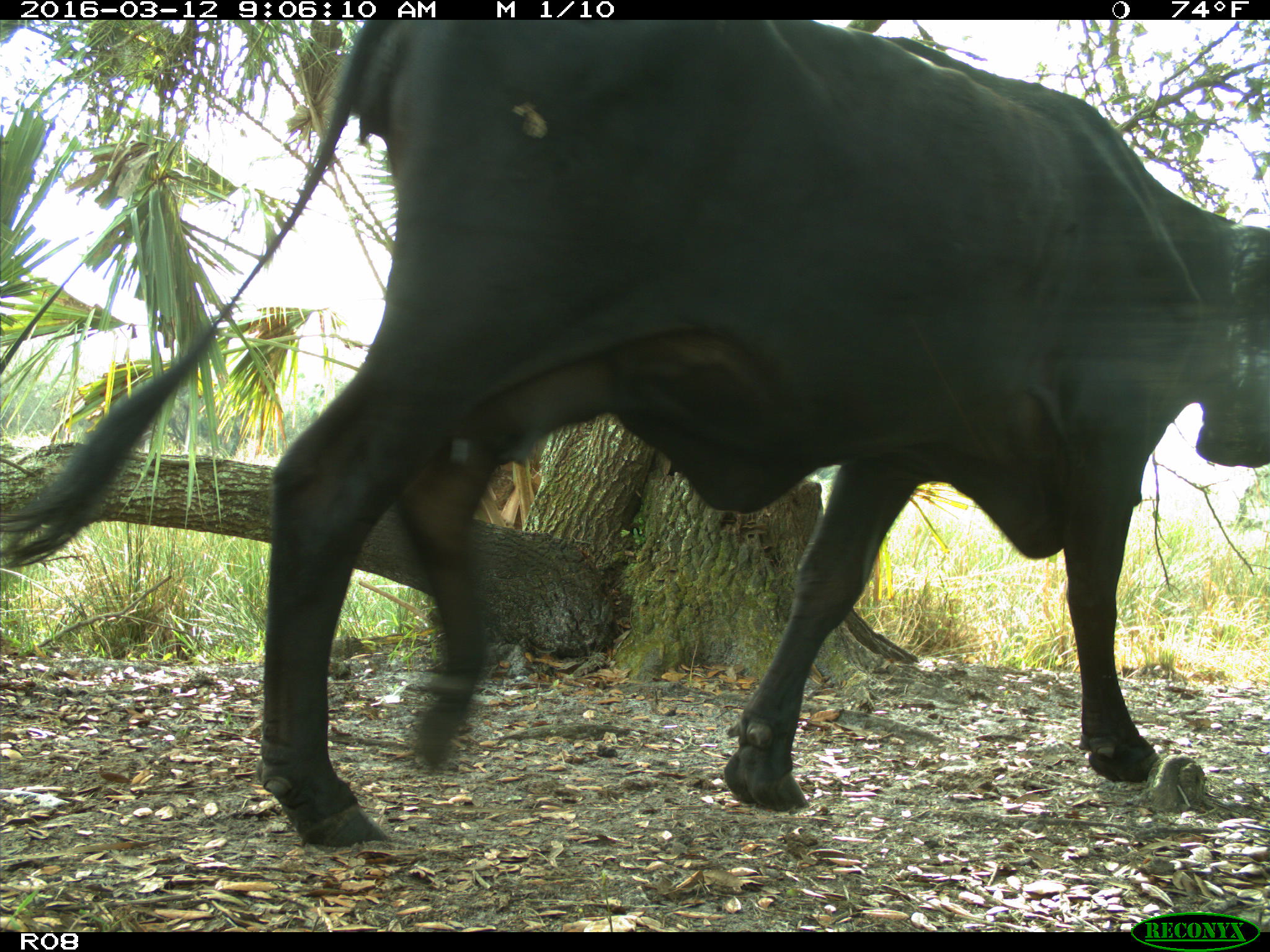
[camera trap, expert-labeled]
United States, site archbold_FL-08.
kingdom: Animalia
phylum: Chordata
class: Mammalia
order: Artiodactyla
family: Bovidae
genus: Bos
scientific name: Bos taurus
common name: domestic cow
Bos taurus (domestic cow).